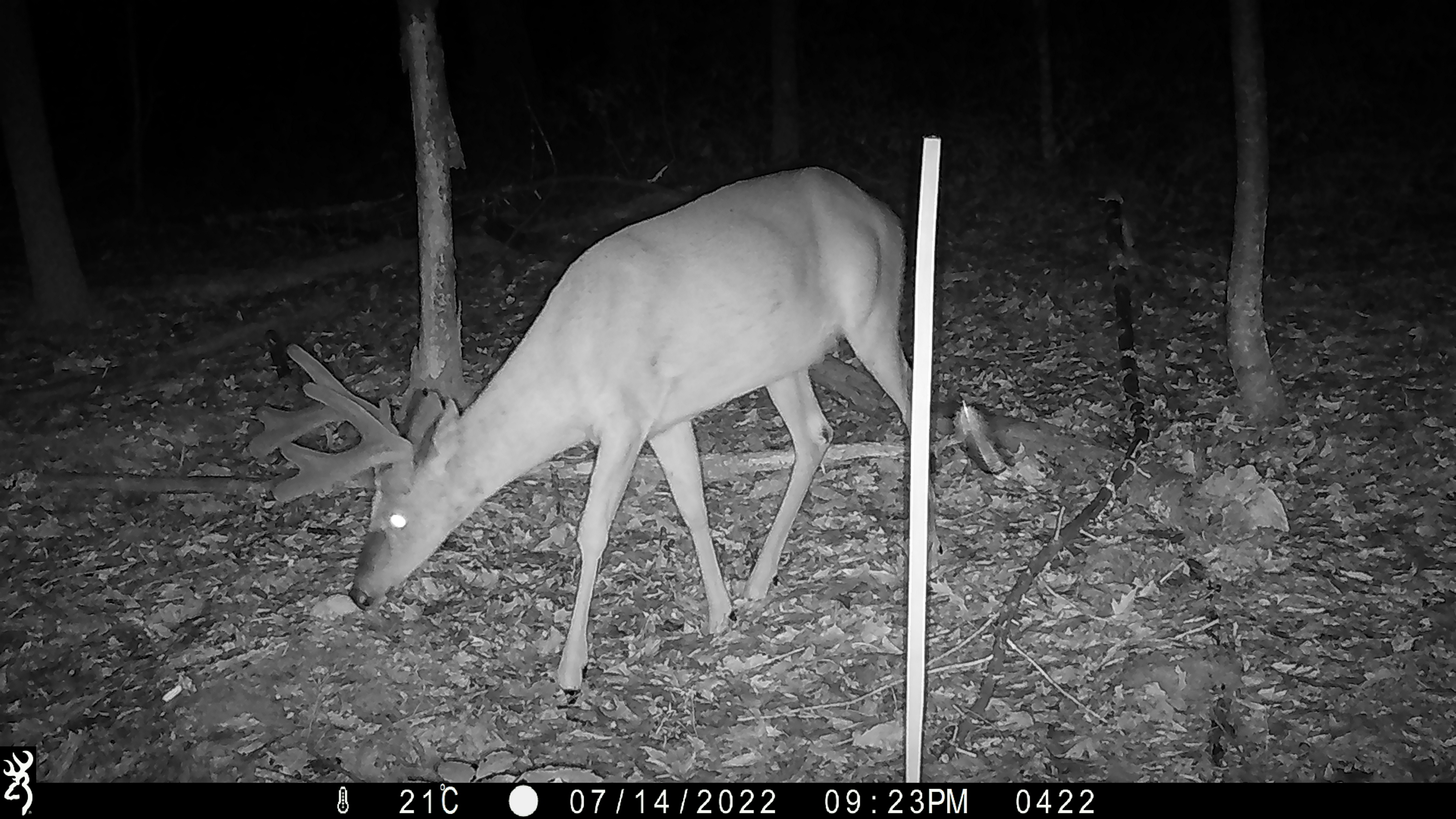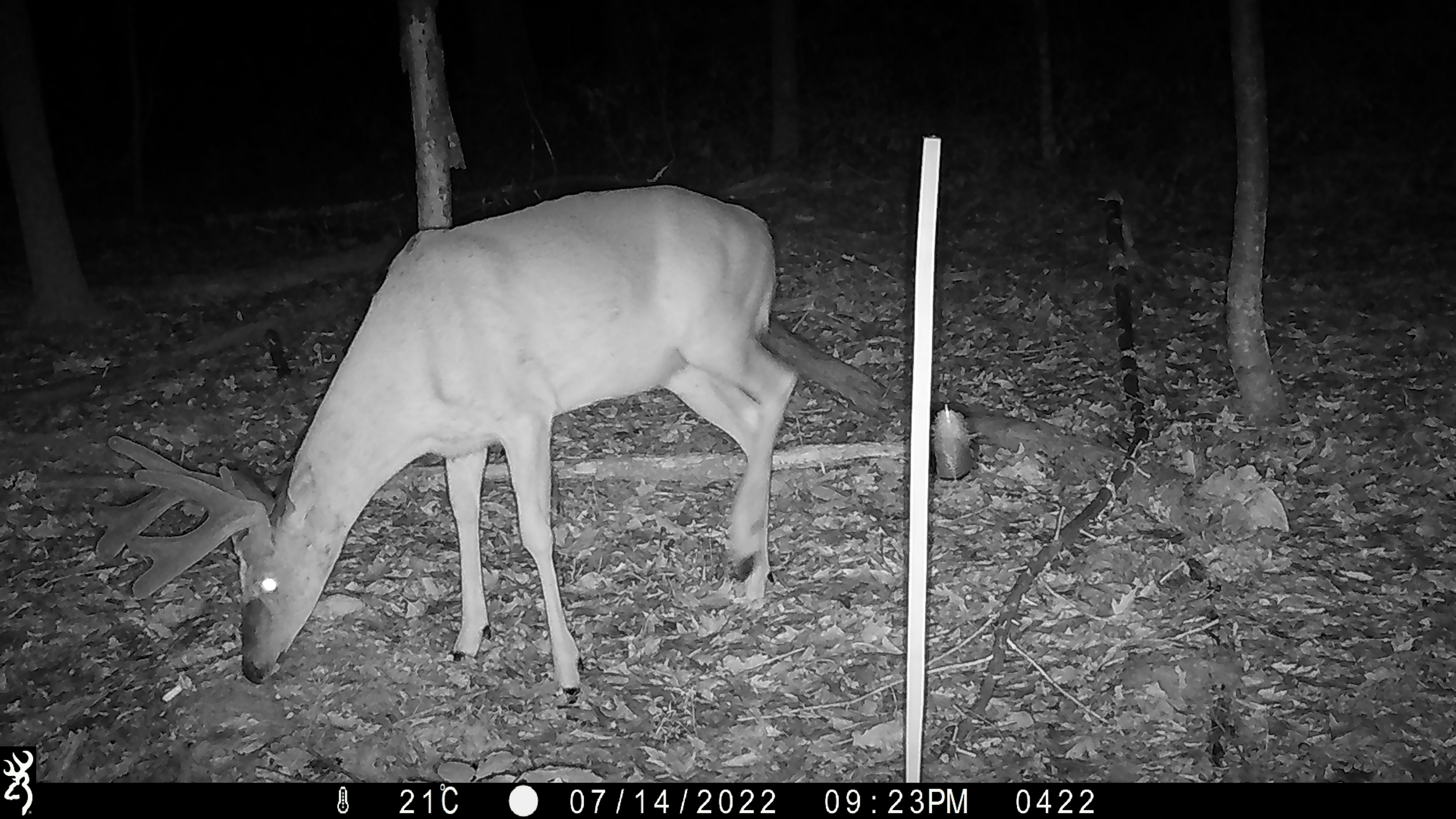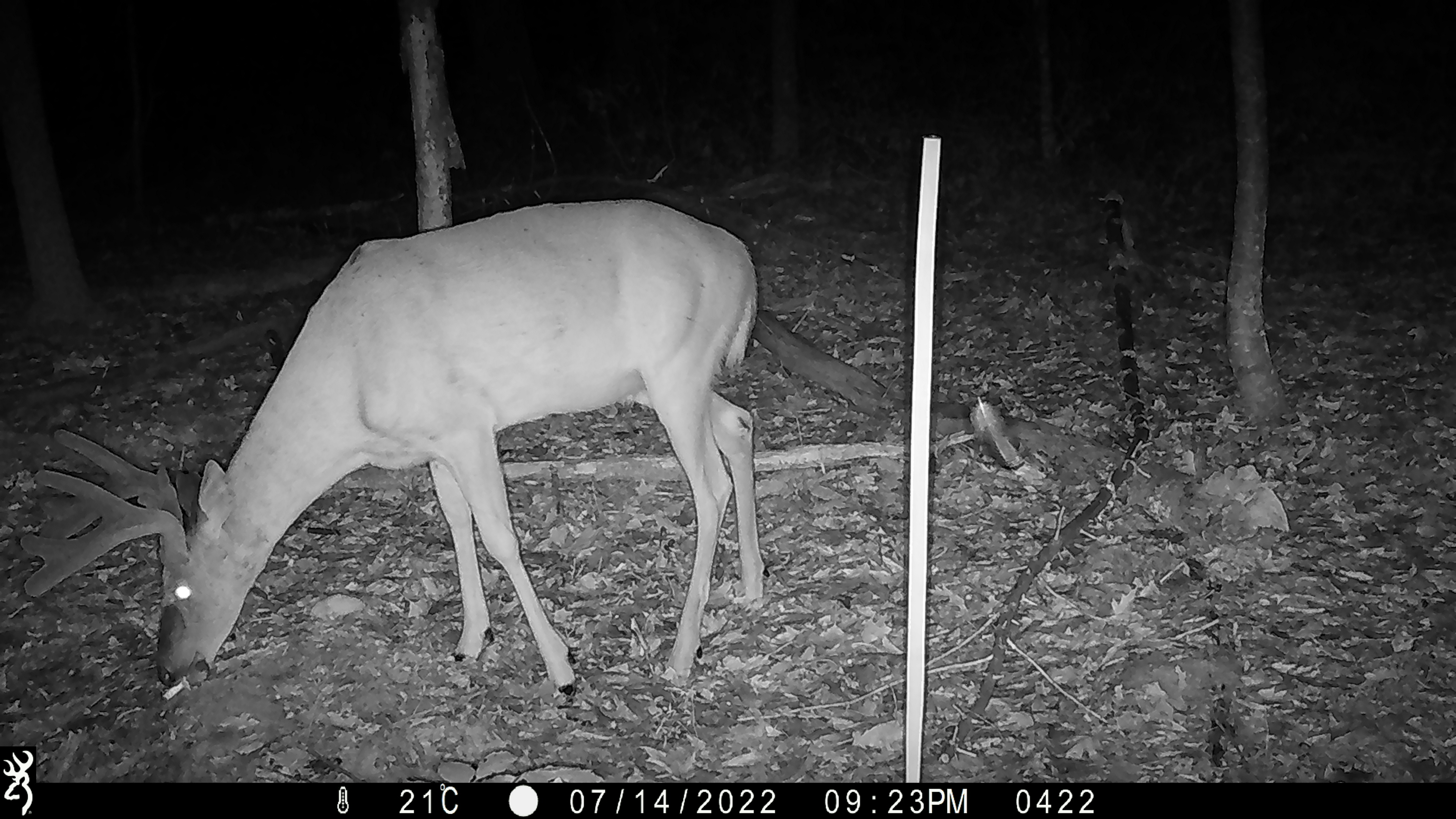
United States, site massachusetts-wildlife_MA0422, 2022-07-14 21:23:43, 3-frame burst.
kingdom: Animalia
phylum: Chordata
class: Mammalia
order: Artiodactyla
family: Cervidae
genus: Odocoileus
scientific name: Odocoileus virginianus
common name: white-tailed deer